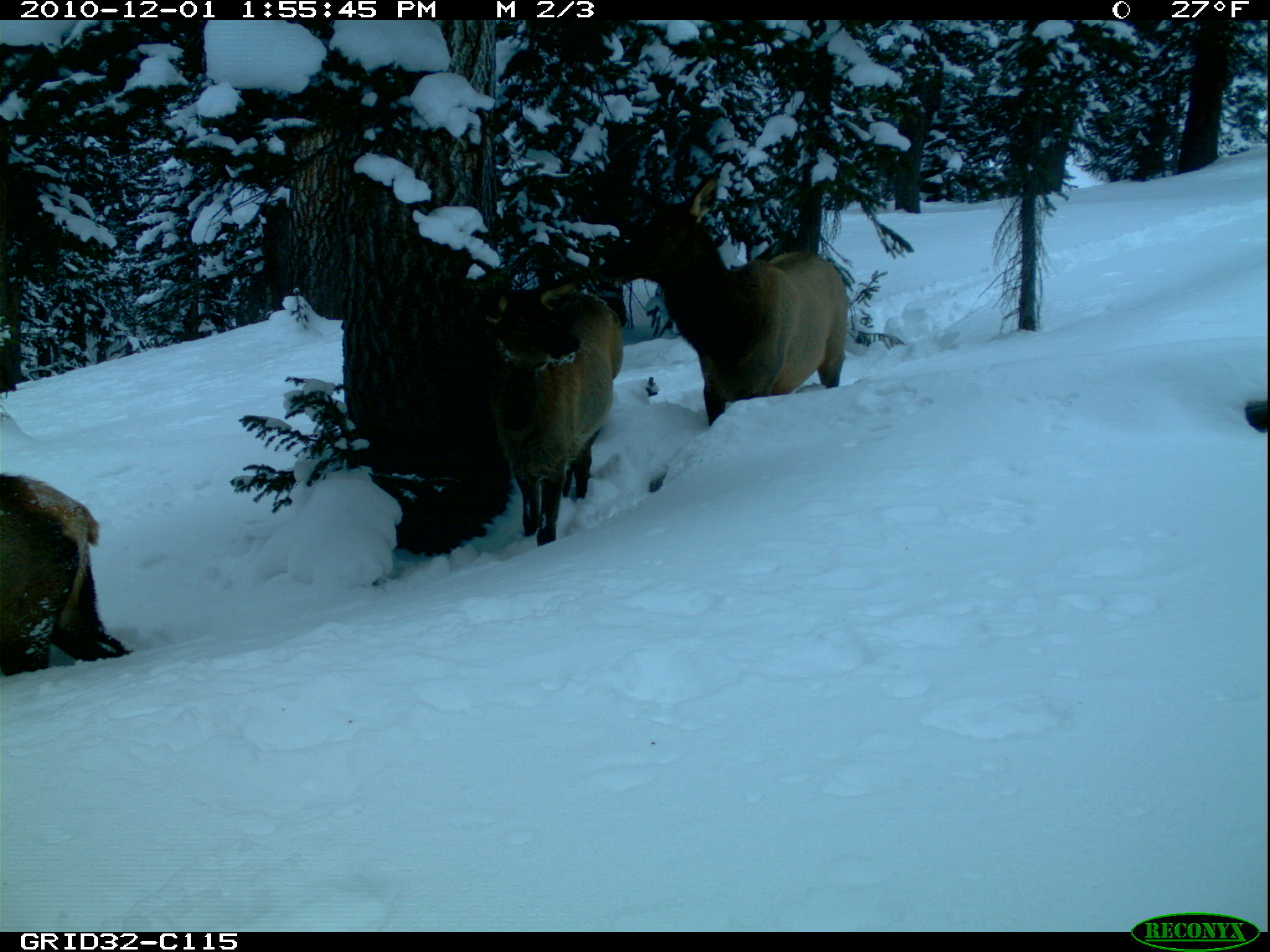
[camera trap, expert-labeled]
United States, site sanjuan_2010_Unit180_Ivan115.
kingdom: Animalia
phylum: Chordata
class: Mammalia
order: Artiodactyla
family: Cervidae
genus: Cervus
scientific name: Cervus elaphus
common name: red deer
Cervus elaphus (red deer).